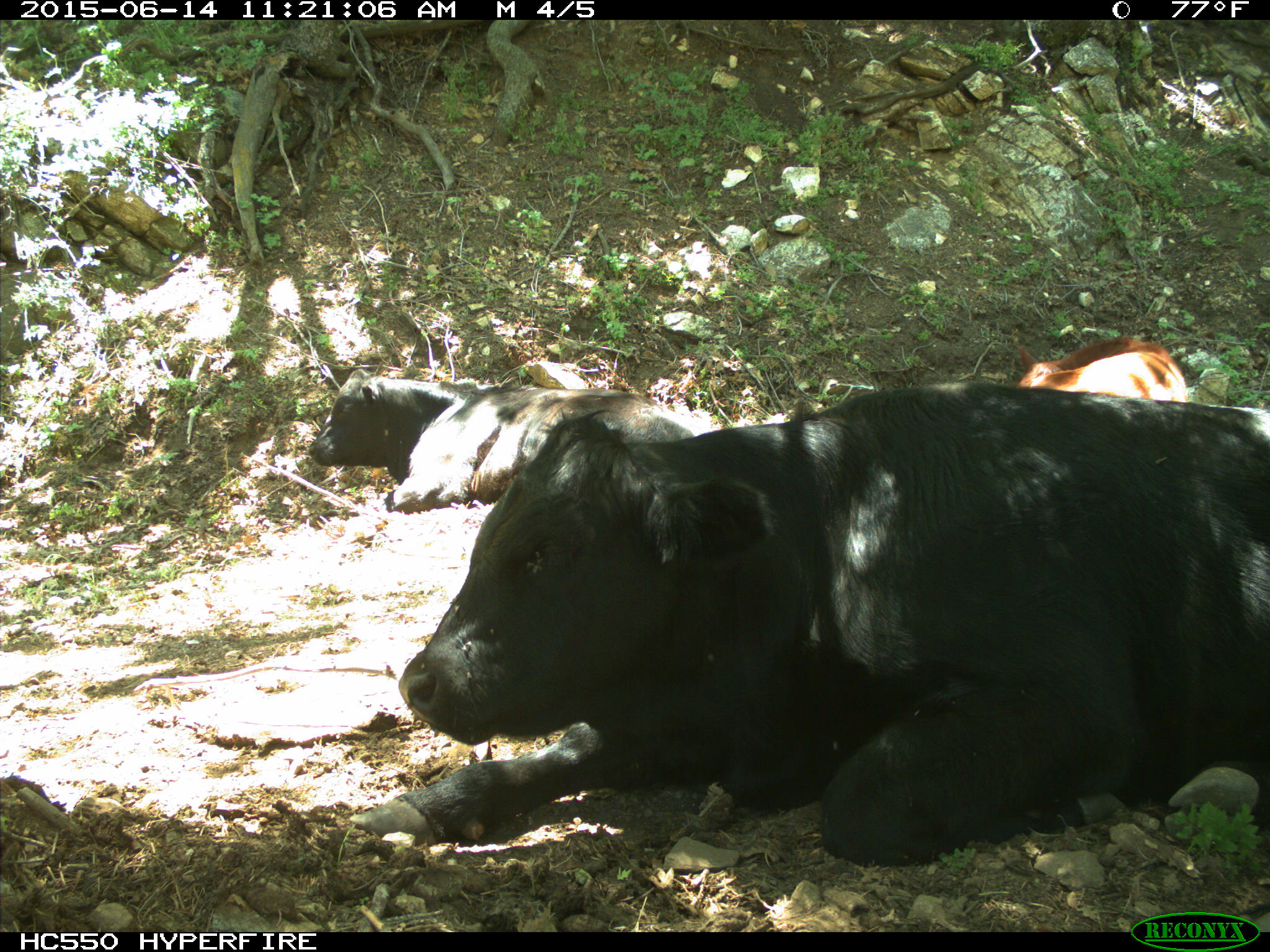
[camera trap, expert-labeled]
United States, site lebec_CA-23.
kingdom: Animalia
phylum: Chordata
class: Mammalia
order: Artiodactyla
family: Bovidae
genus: Bos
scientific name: Bos taurus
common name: domestic cow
Bos taurus (domestic cow).